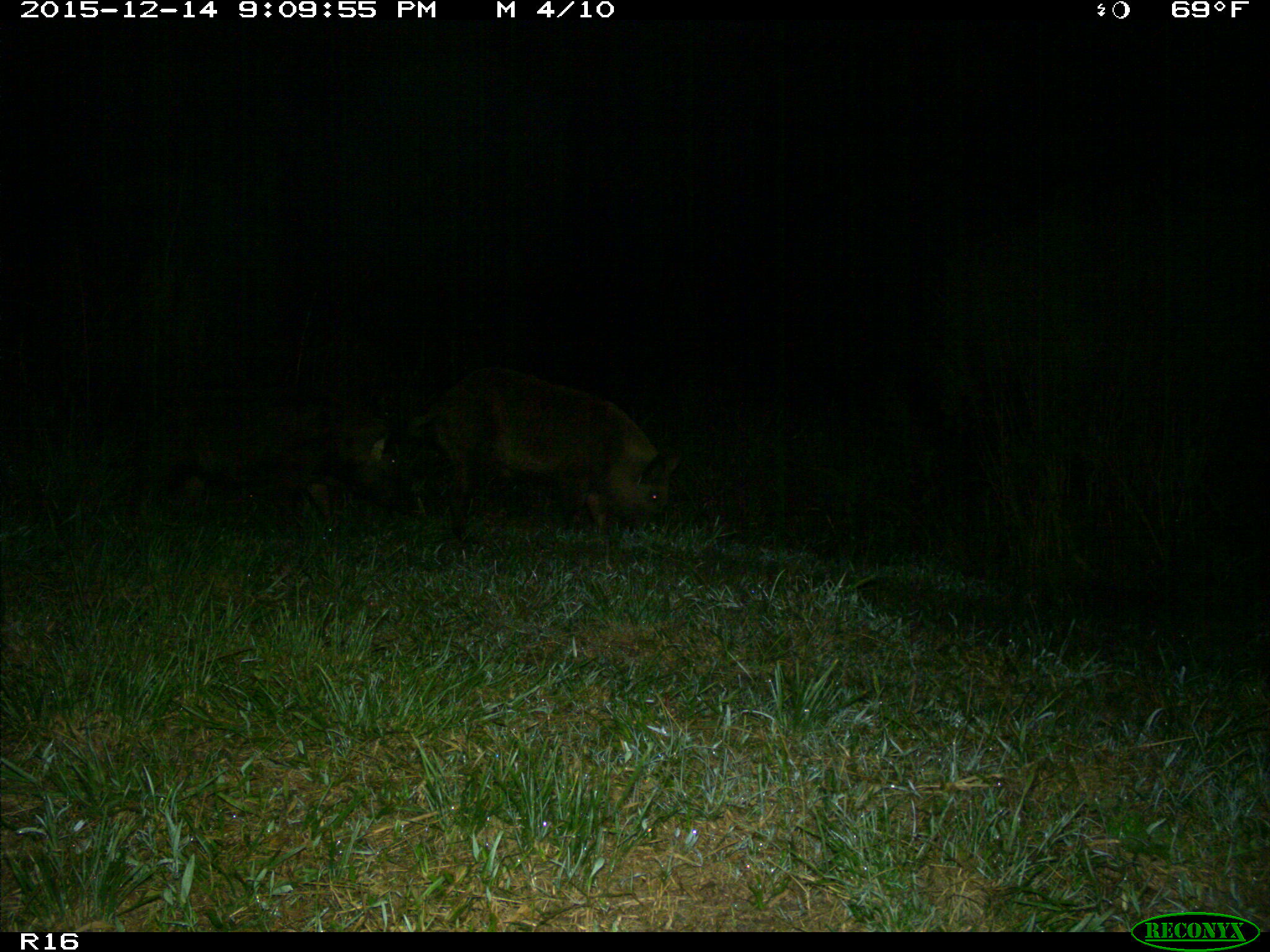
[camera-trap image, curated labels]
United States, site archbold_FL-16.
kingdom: Animalia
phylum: Chordata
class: Mammalia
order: Artiodactyla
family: Suidae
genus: Sus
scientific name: Sus scrofa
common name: wild boar